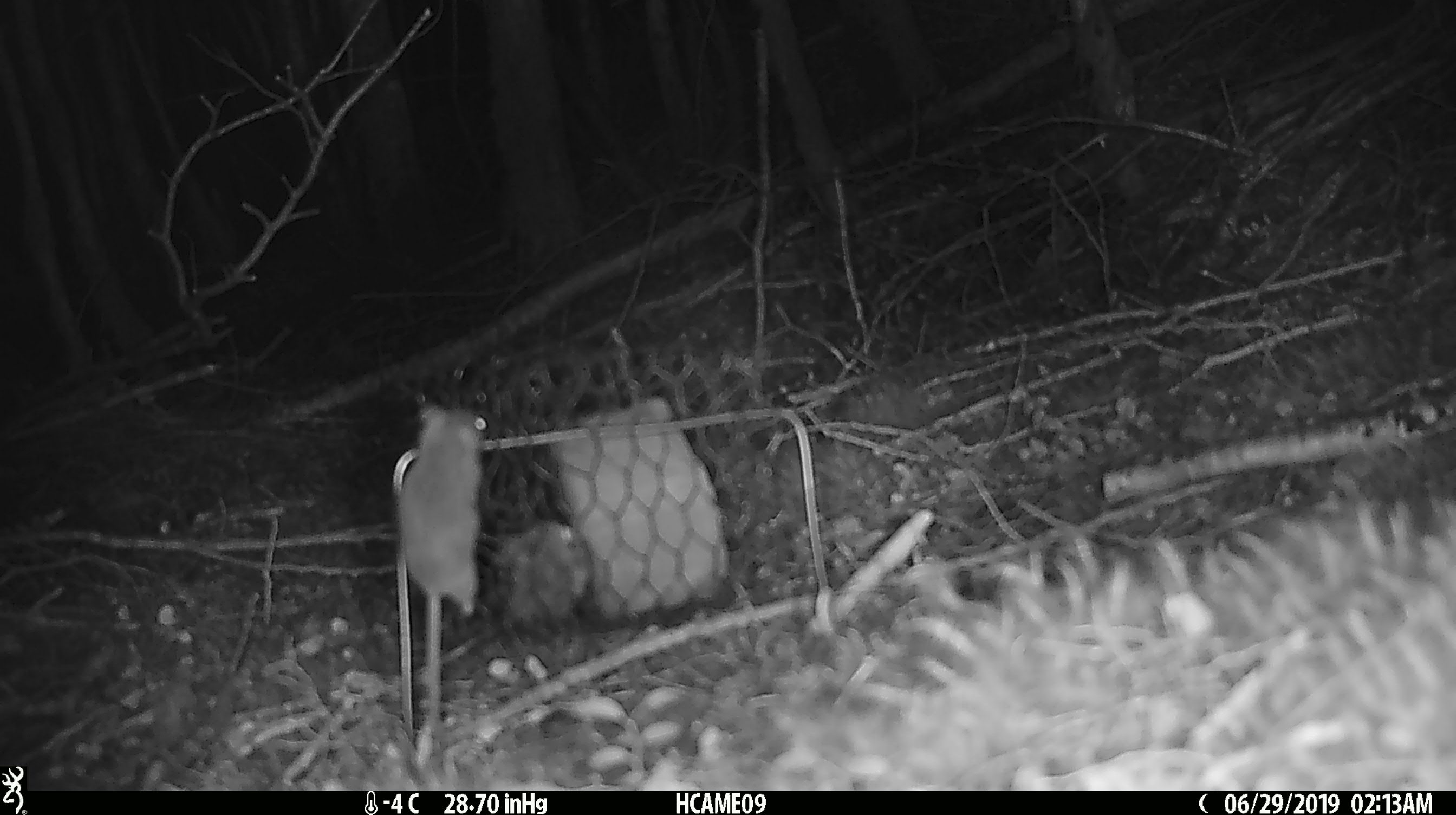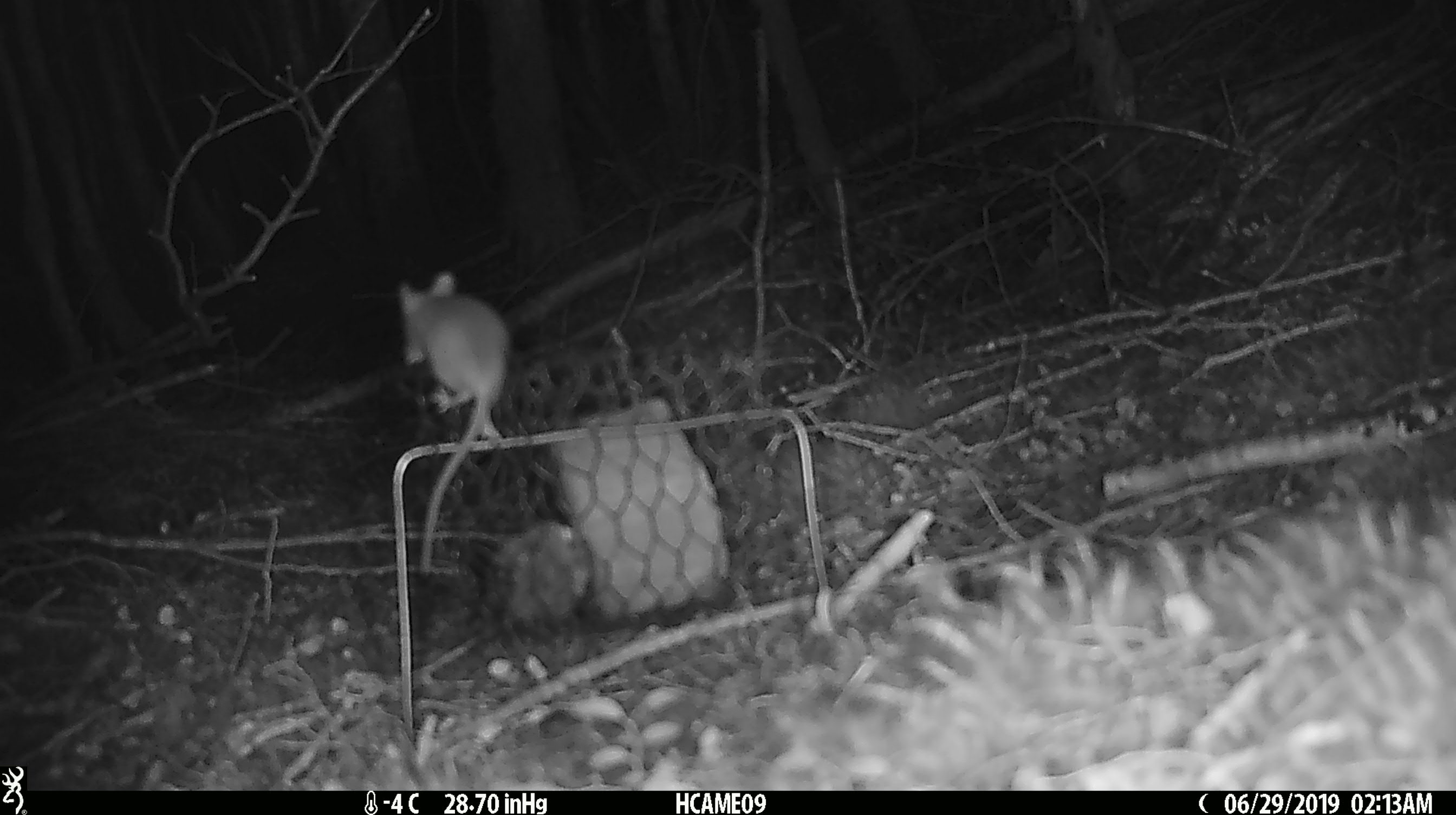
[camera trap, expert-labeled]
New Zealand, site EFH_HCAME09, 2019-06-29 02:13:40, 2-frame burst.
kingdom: Animalia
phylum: Chordata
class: Mammalia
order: Rodentia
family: Muridae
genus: Mus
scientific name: Mus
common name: mouse